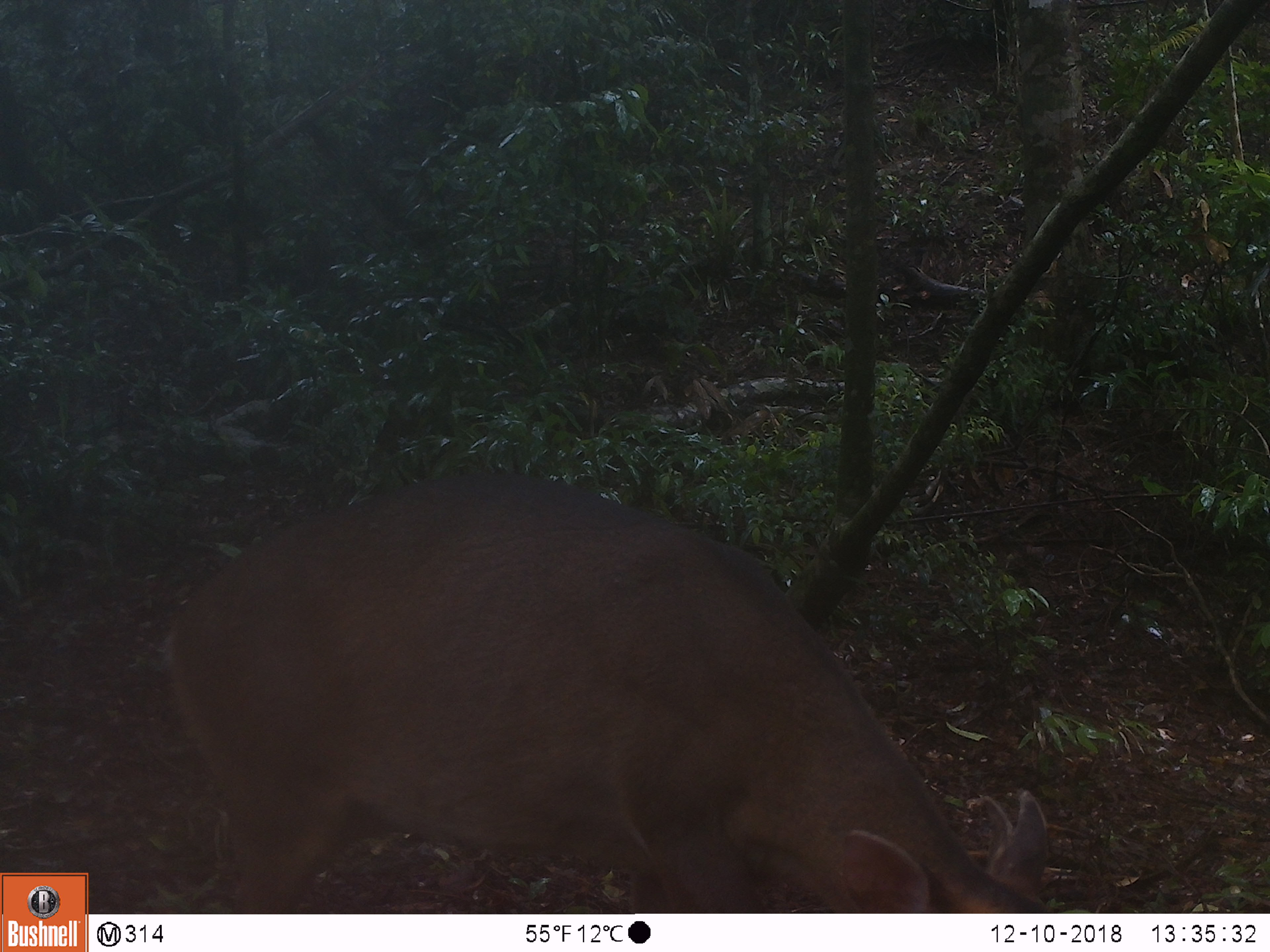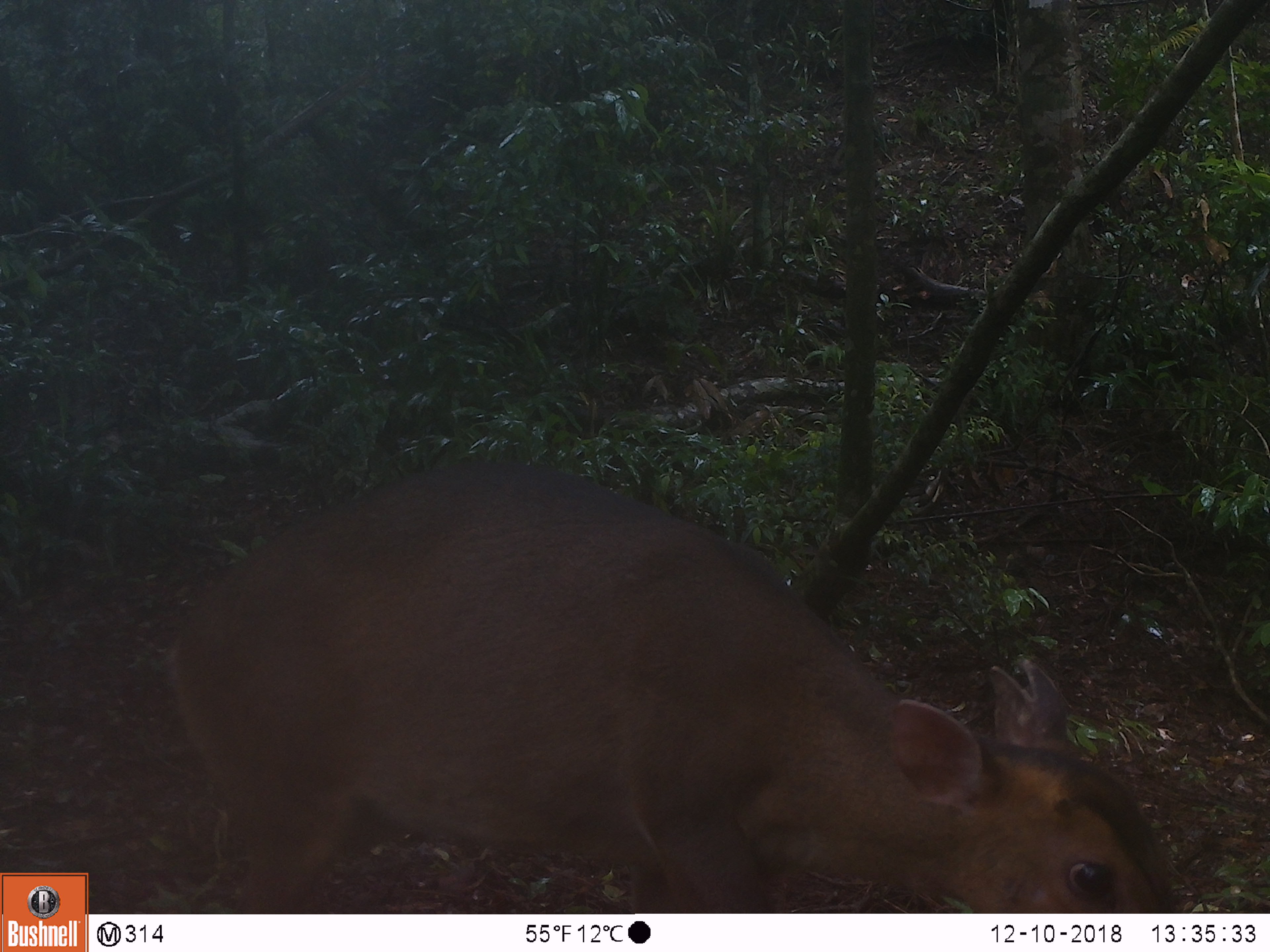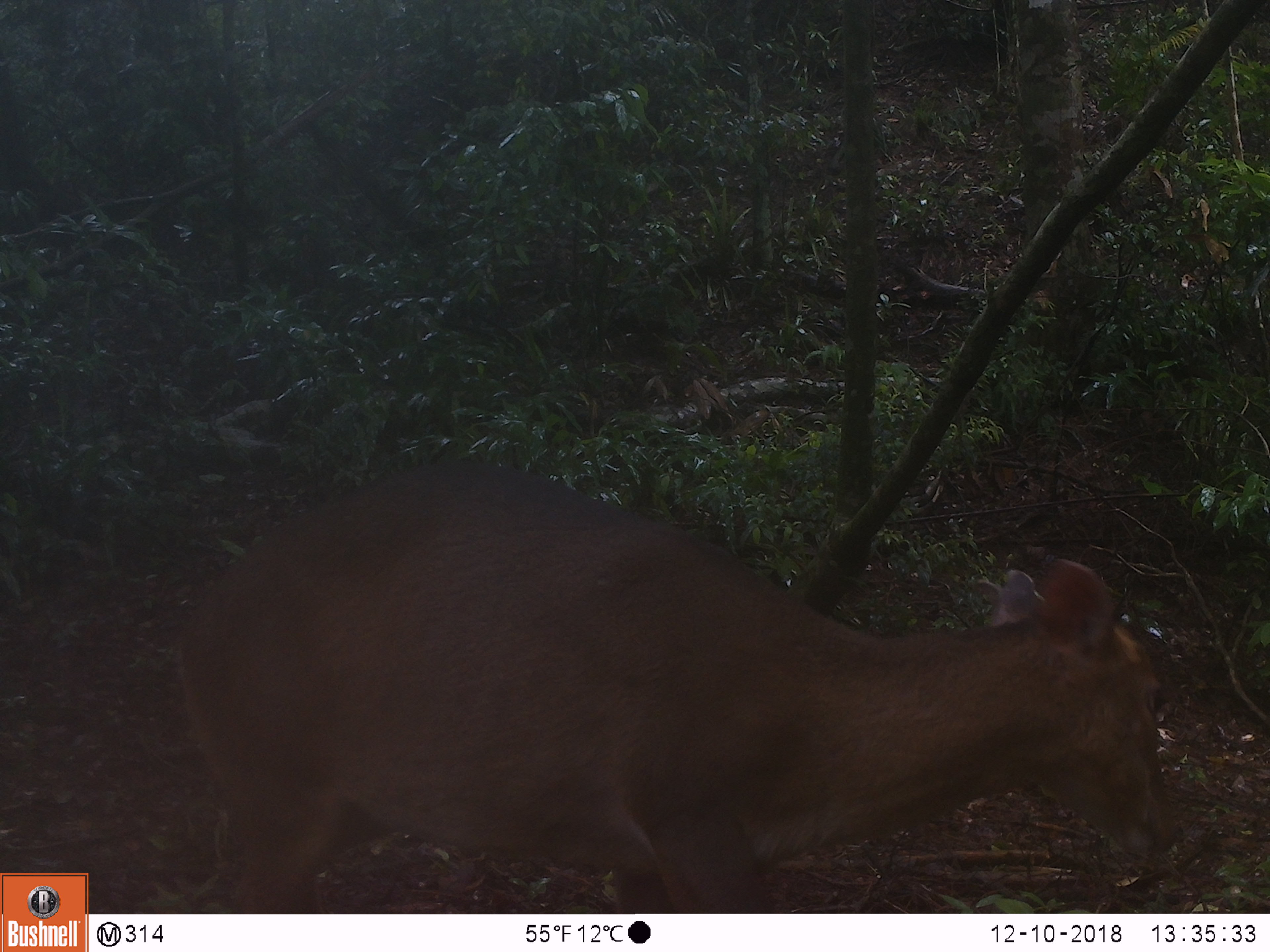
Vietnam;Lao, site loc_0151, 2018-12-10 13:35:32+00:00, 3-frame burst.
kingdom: Animalia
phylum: Chordata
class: Mammalia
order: Artiodactyla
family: Cervidae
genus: Muntiacus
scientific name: Muntiacus vuquangensis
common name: large-antlered muntjac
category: large antlered muntjac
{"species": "large antlered muntjac (large-antlered muntjac) (Muntiacus vuquangensis)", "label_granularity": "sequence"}